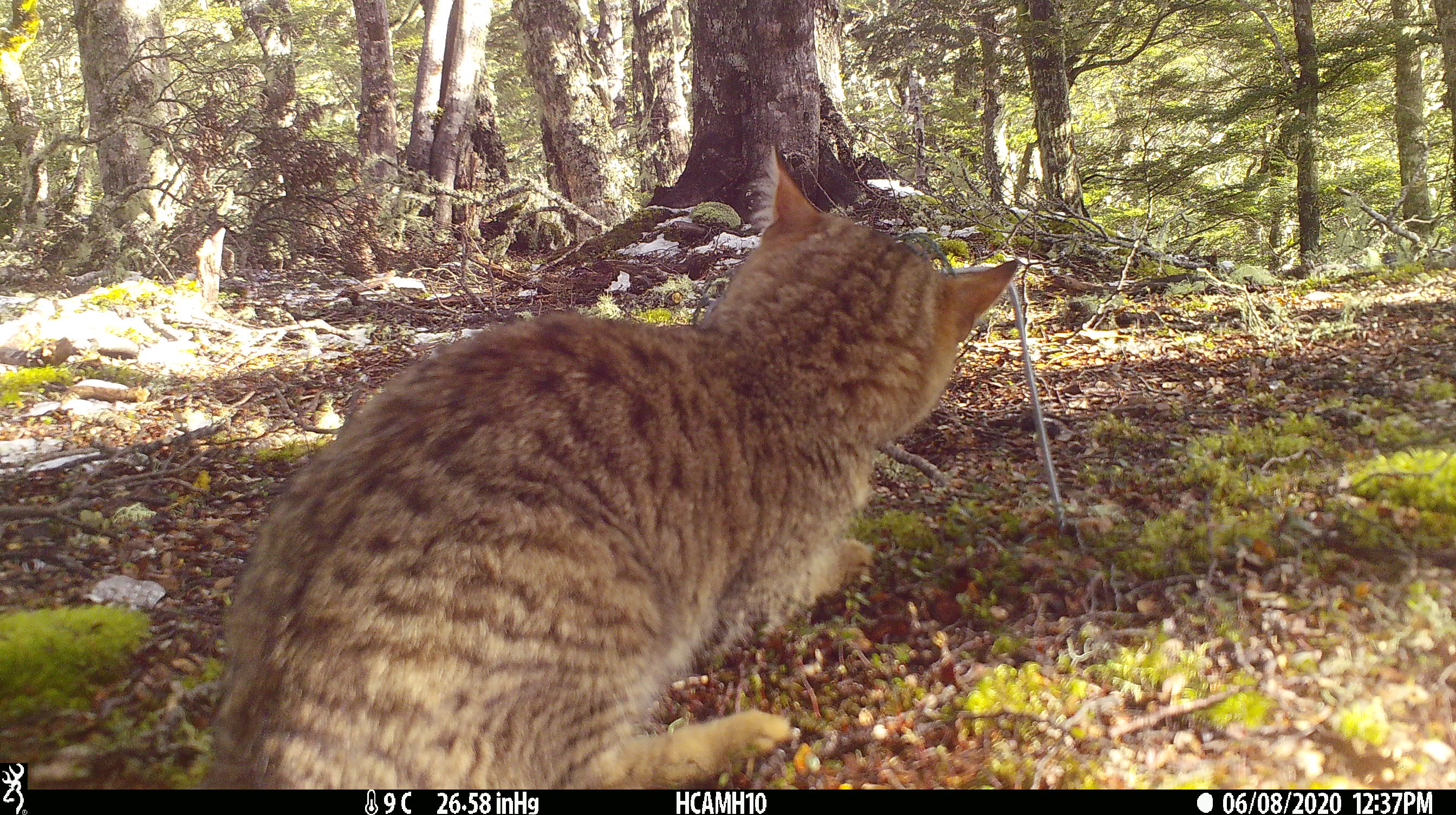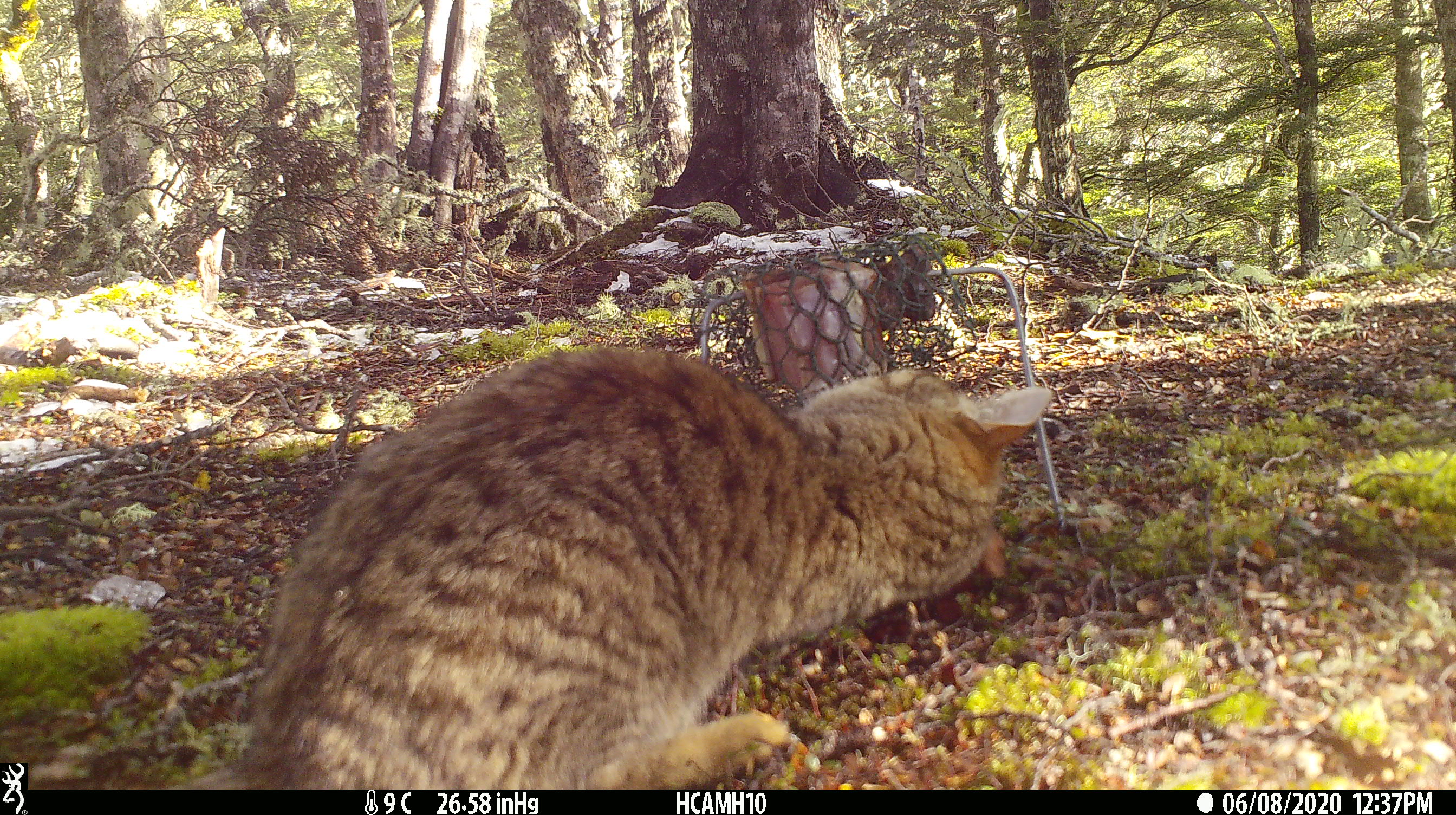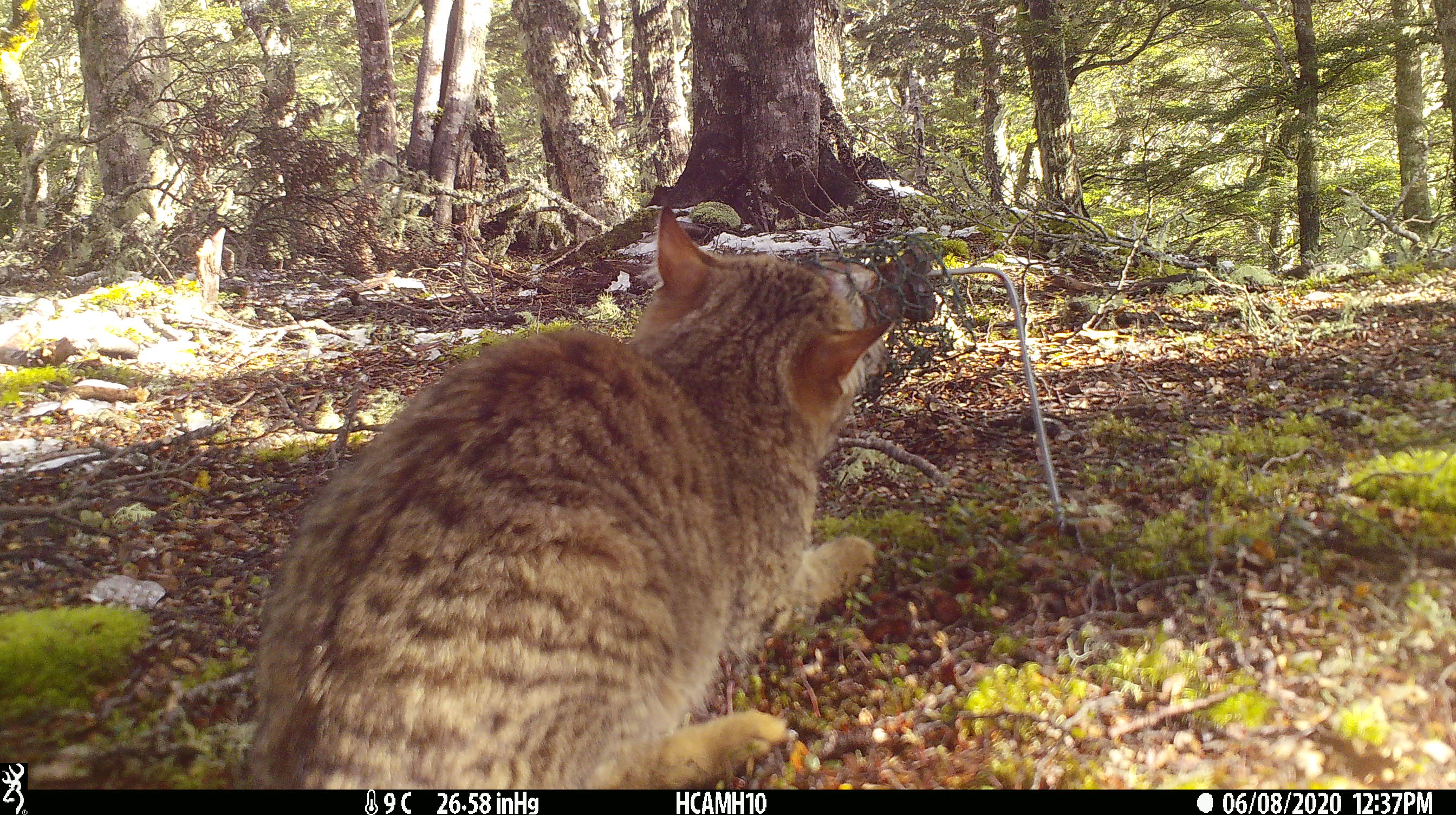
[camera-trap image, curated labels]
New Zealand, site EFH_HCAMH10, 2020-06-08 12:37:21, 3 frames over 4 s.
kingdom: Animalia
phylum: Chordata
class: Mammalia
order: Carnivora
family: Felidae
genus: Felis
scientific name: Felis catus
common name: domestic cat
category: cat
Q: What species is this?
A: Cat (domestic cat) (Felis catus).